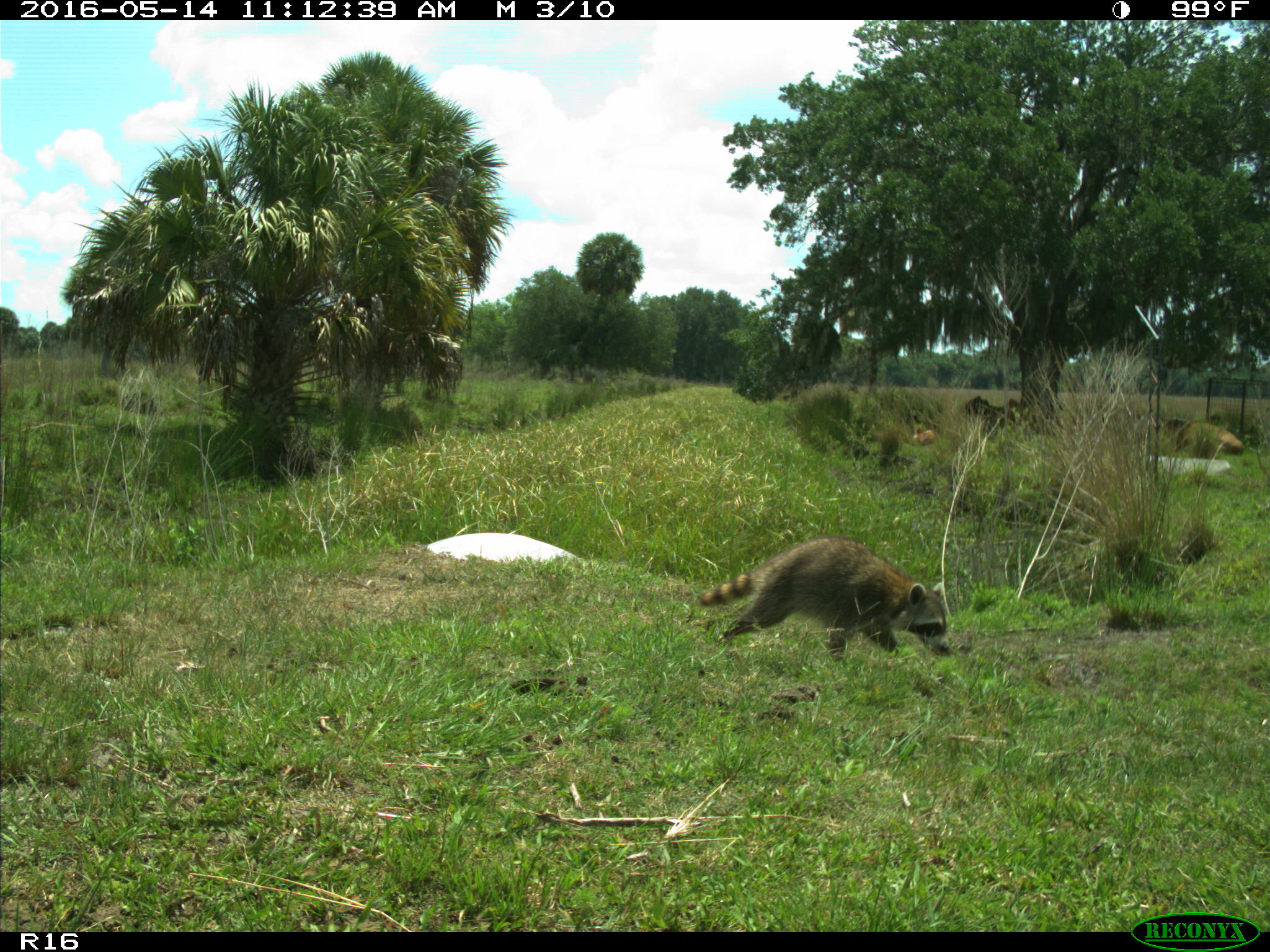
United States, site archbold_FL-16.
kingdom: Animalia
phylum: Chordata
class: Mammalia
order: Carnivora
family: Procyonidae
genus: Procyon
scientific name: Procyon lotor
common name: common raccoon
Procyon lotor (common raccoon).